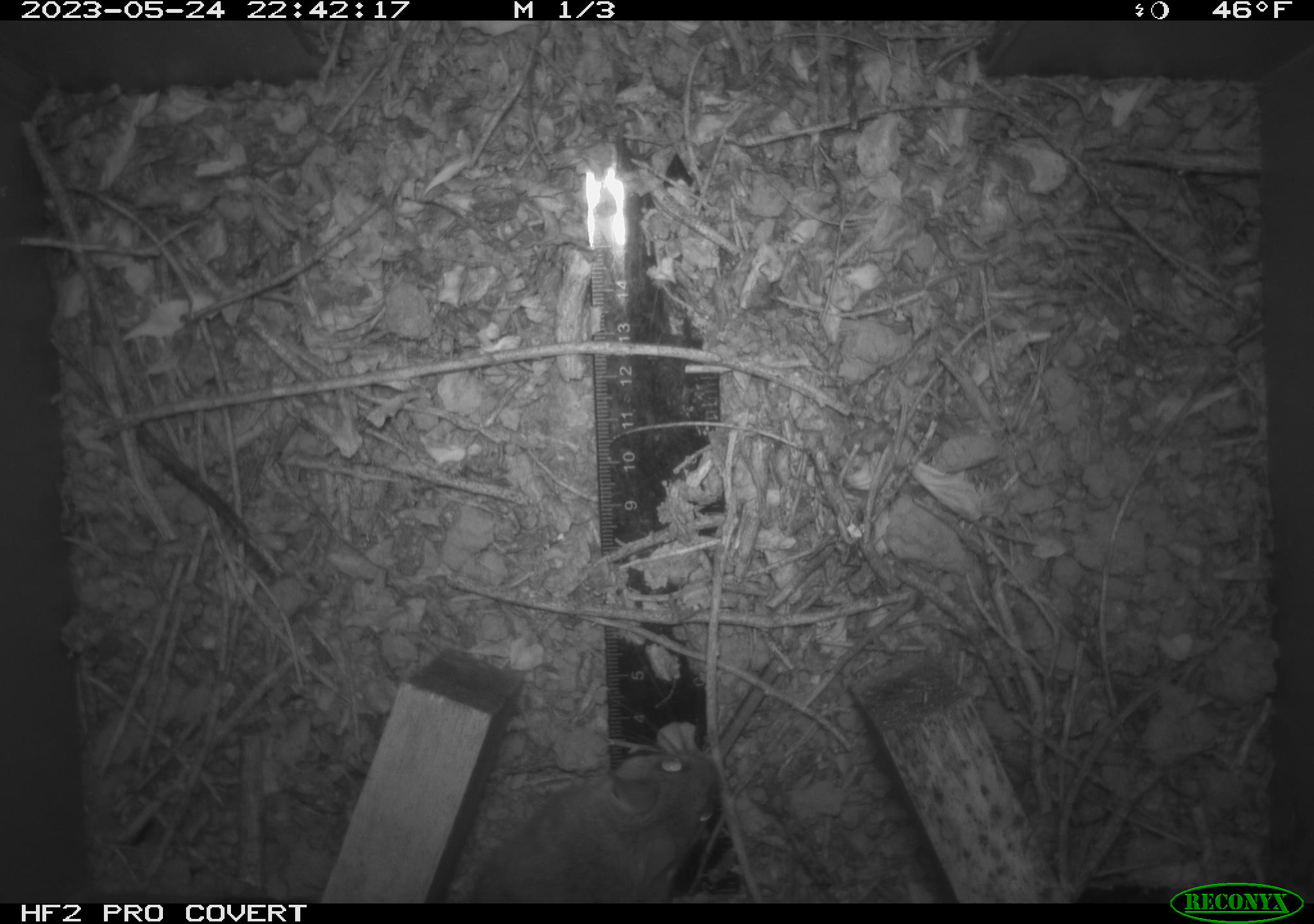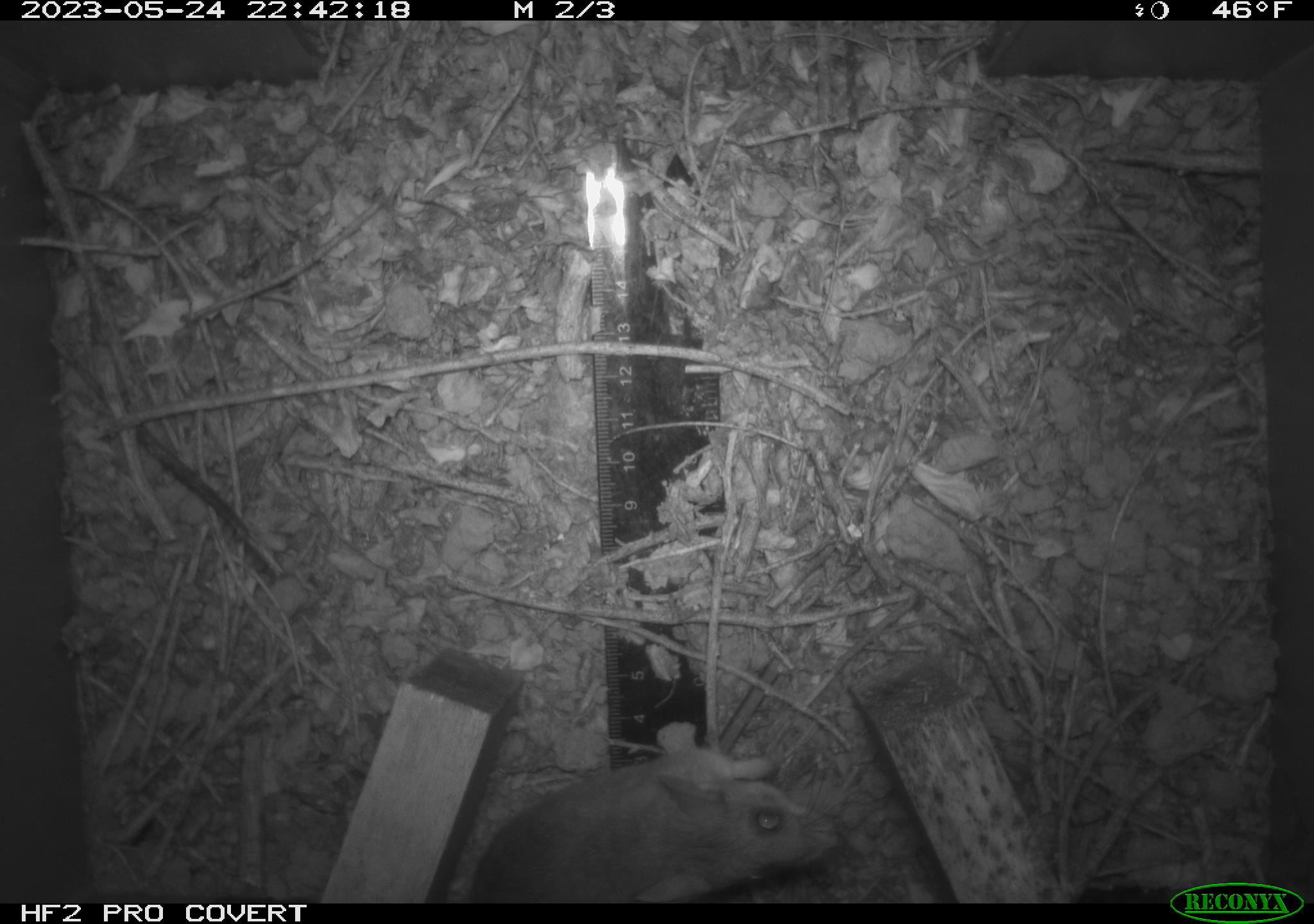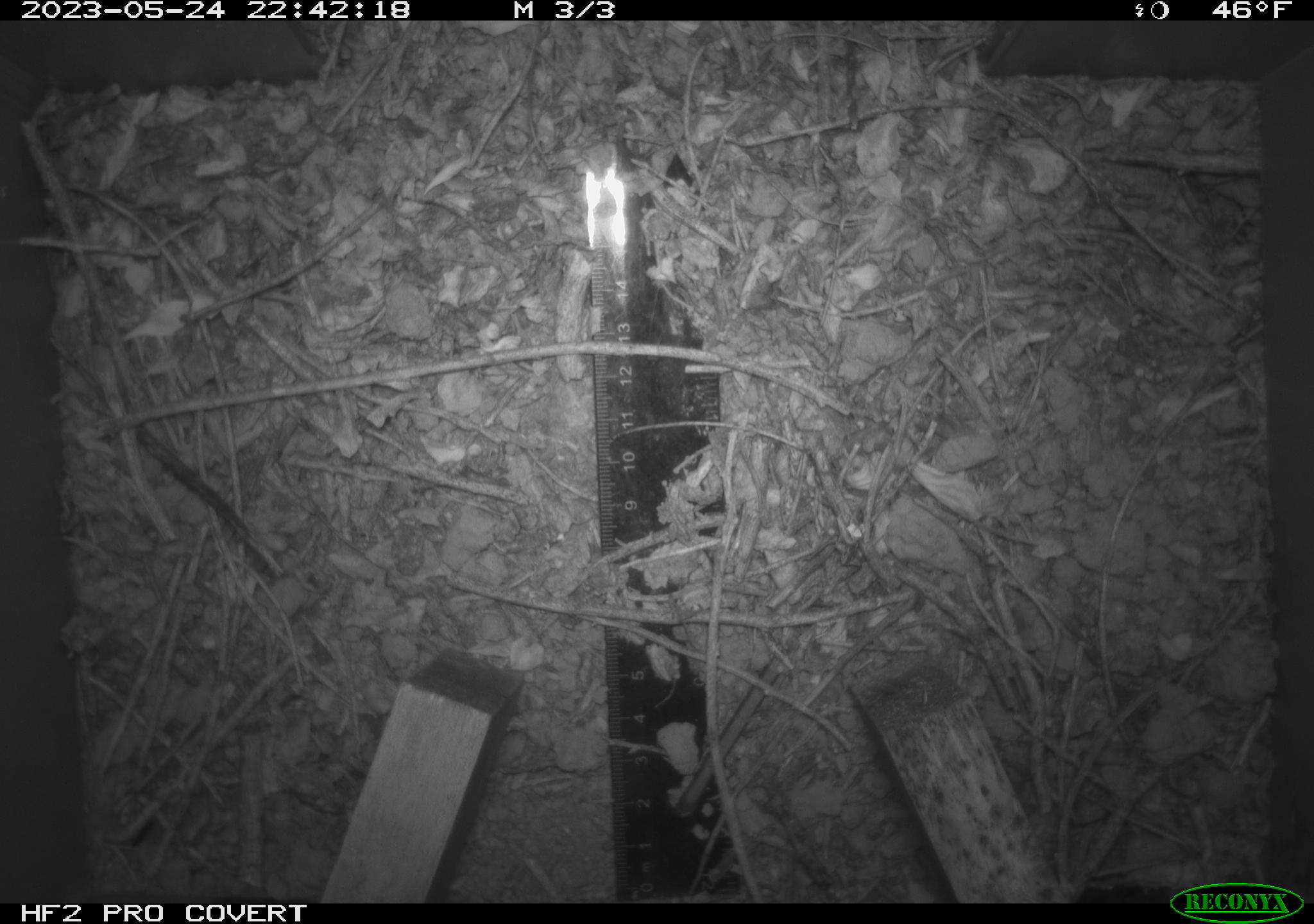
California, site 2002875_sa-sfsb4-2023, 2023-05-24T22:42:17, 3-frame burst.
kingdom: Animalia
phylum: Chordata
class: Mammalia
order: Rodentia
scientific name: Rodentia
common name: mouse species